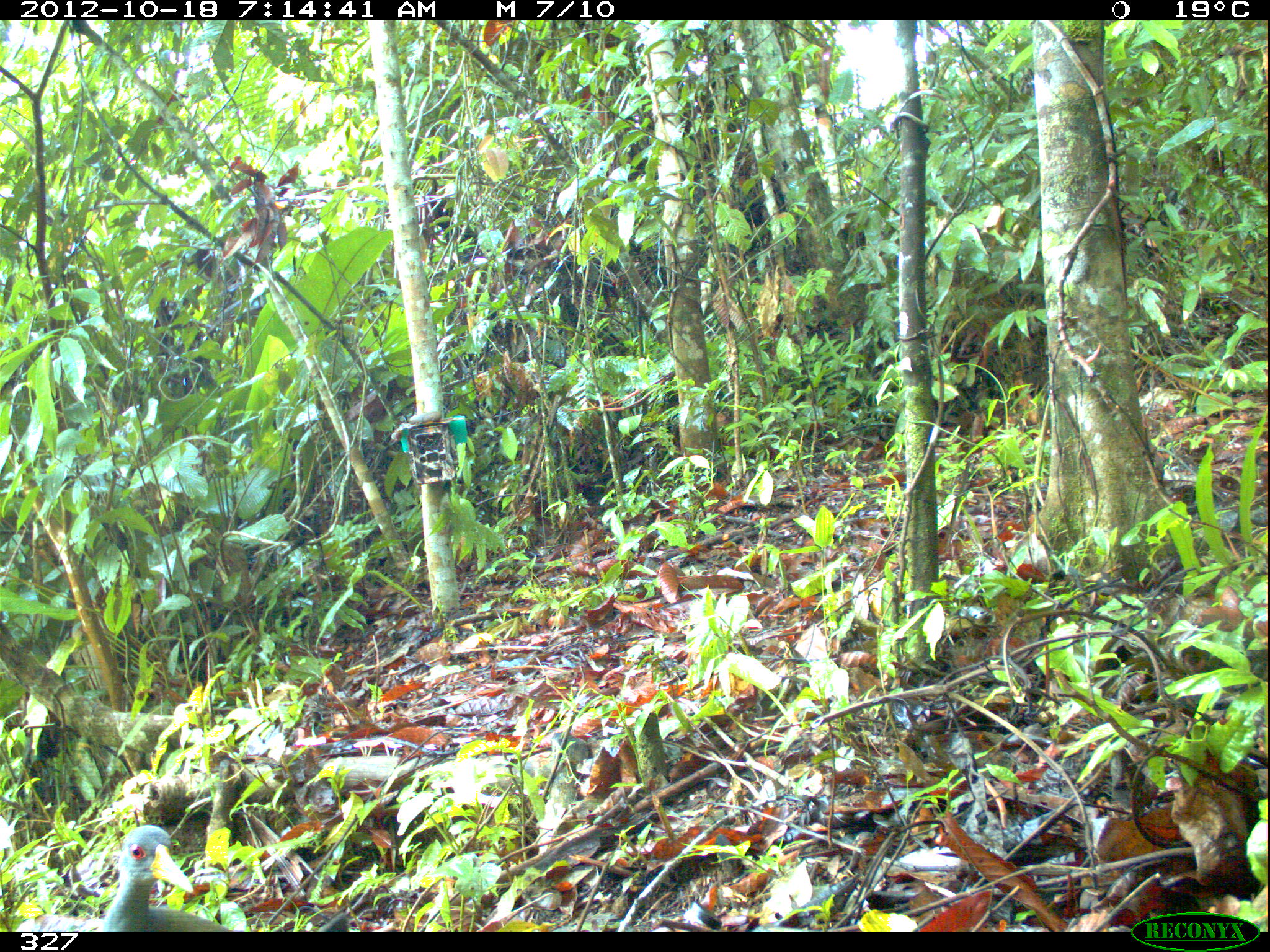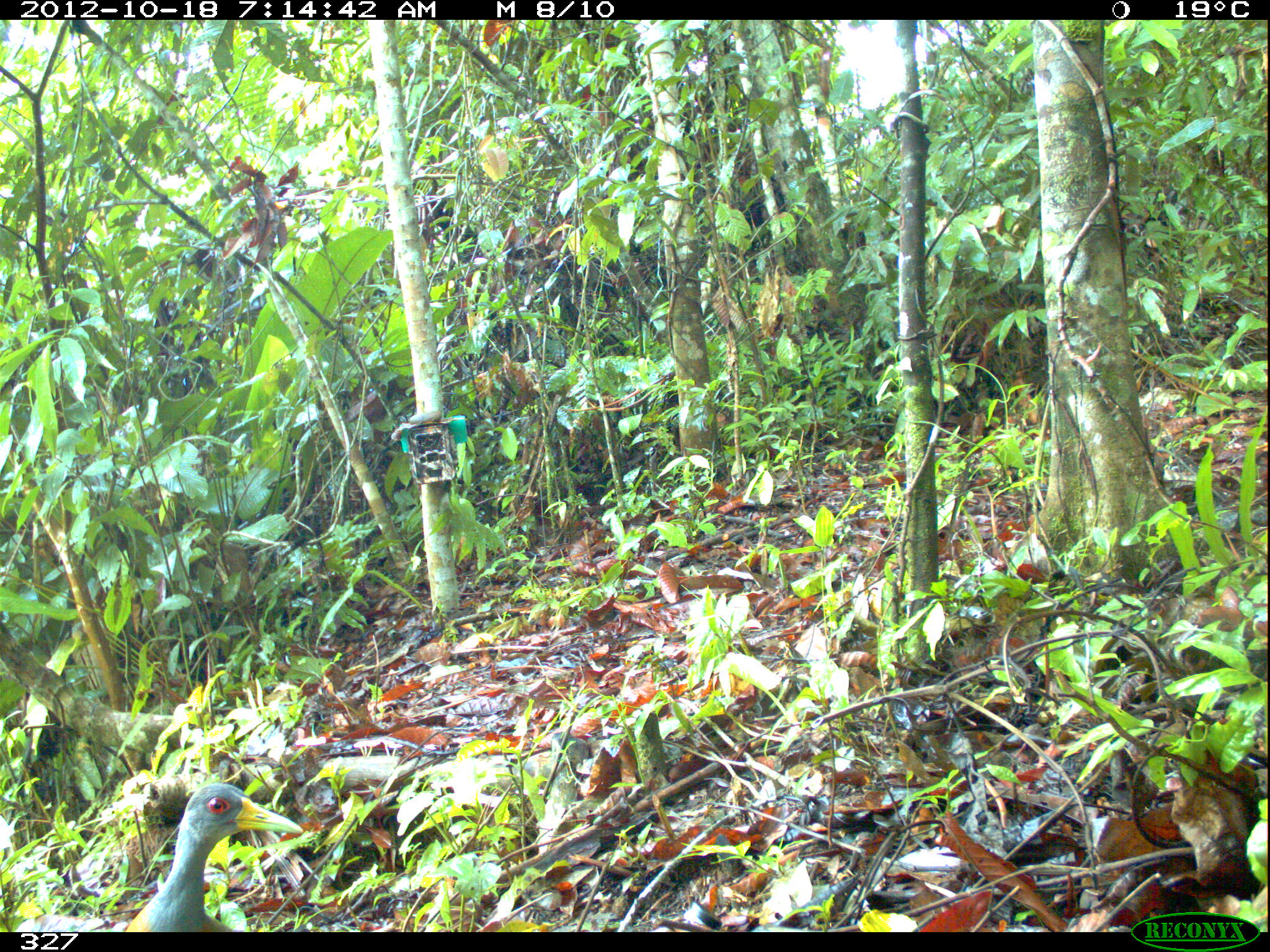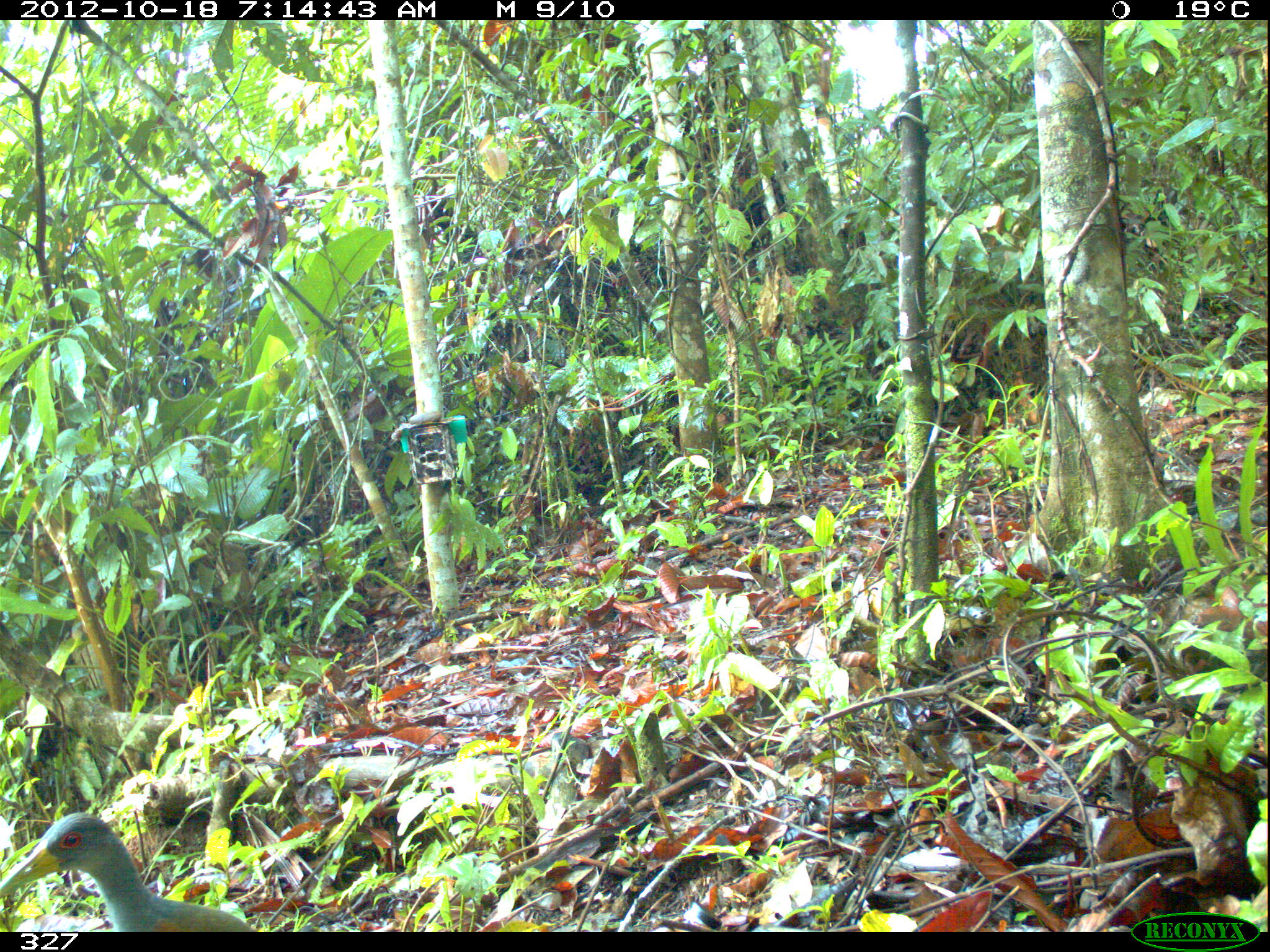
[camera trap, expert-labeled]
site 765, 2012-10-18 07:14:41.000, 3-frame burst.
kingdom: Animalia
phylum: Chordata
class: Aves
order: Gruiformes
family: Rallidae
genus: Aramides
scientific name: Aramides cajaneus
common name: gray-cowled wood-rail